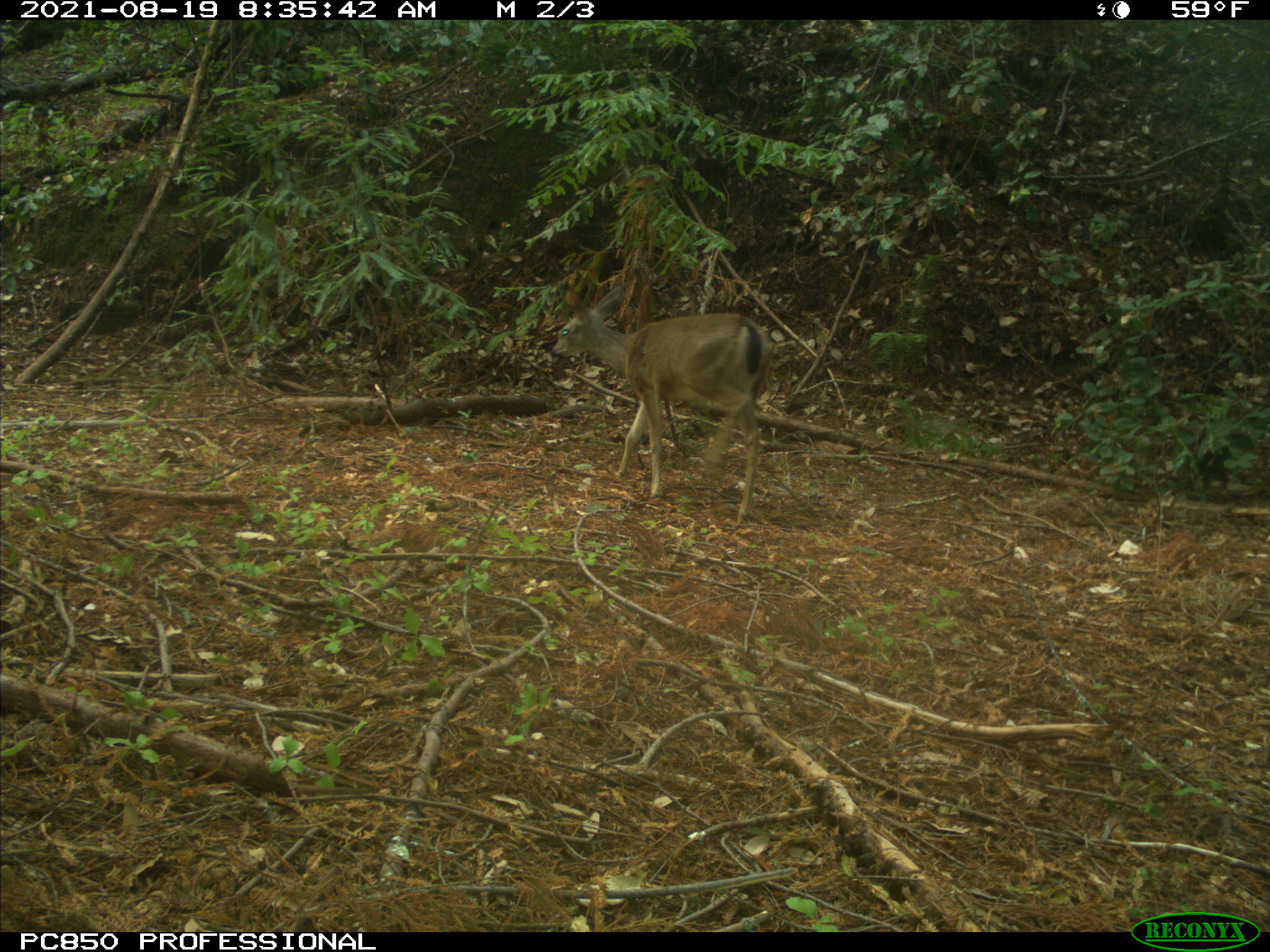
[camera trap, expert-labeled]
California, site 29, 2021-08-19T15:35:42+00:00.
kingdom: Animalia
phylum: Chordata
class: Mammalia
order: Artiodactyla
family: Cervidae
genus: Odocoileus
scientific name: Odocoileus hemionus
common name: mule deer